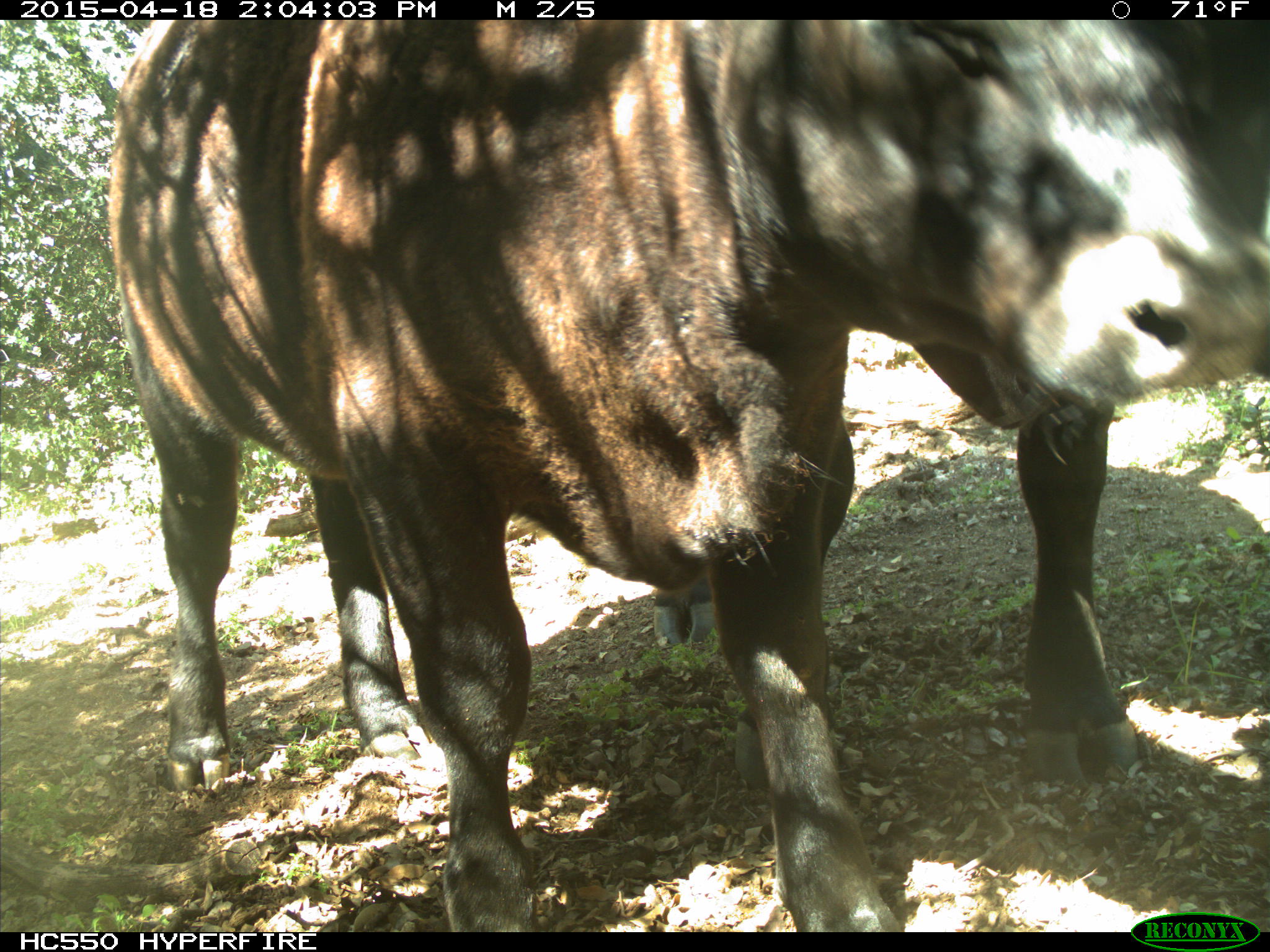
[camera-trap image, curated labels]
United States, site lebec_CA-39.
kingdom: Animalia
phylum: Chordata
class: Mammalia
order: Artiodactyla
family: Bovidae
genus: Bos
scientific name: Bos taurus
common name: domestic cow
Bos taurus (domestic cow).